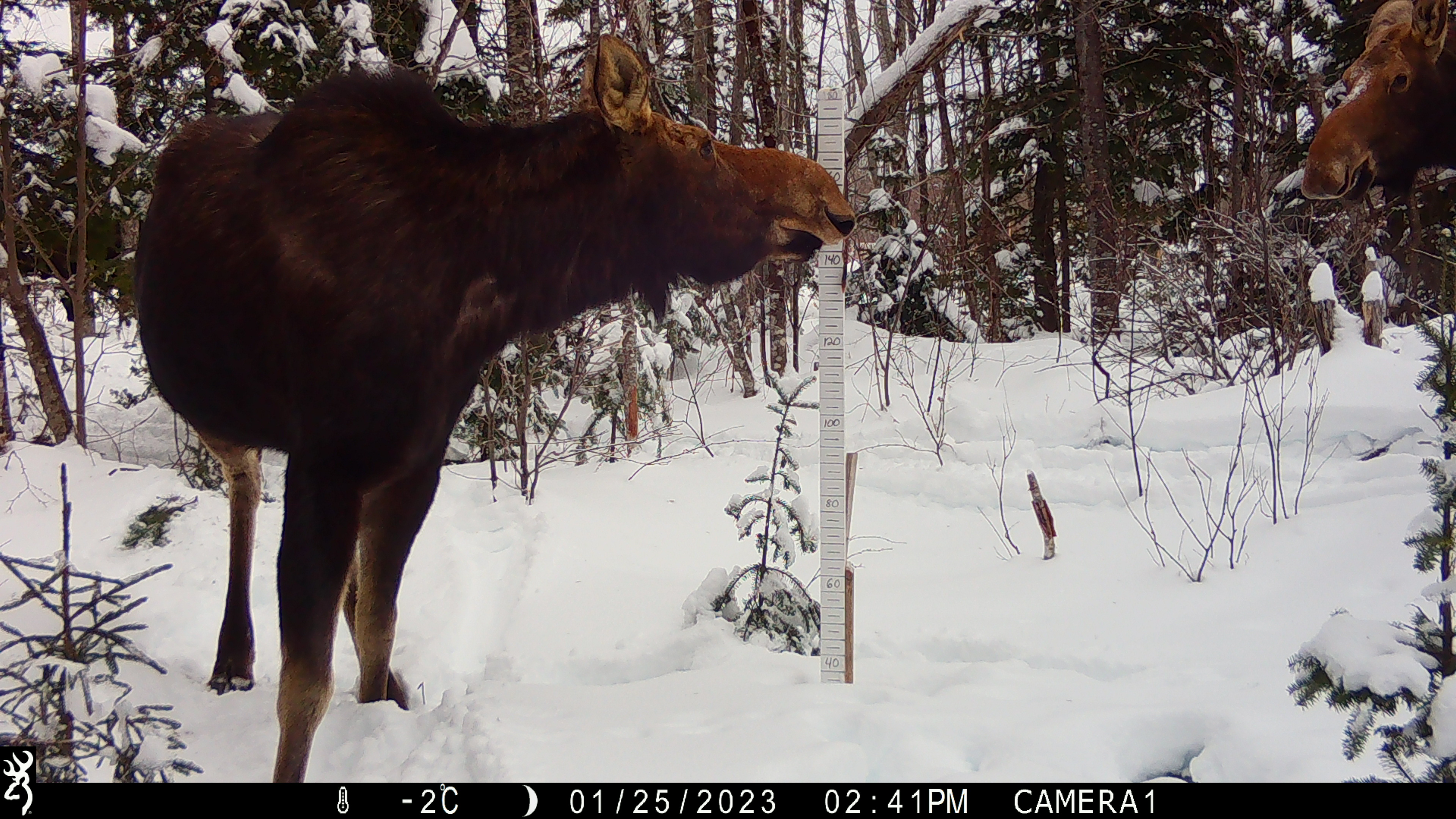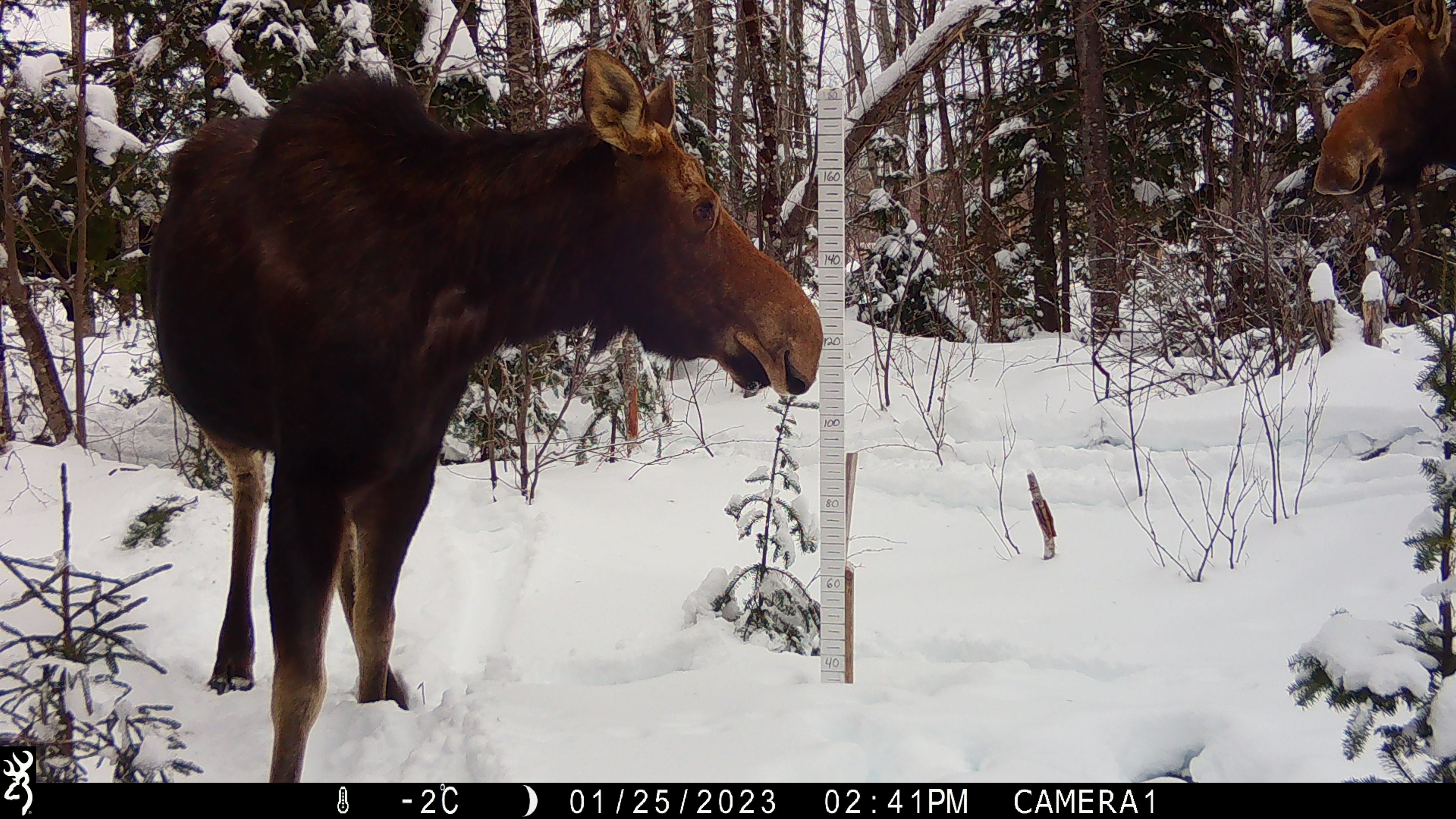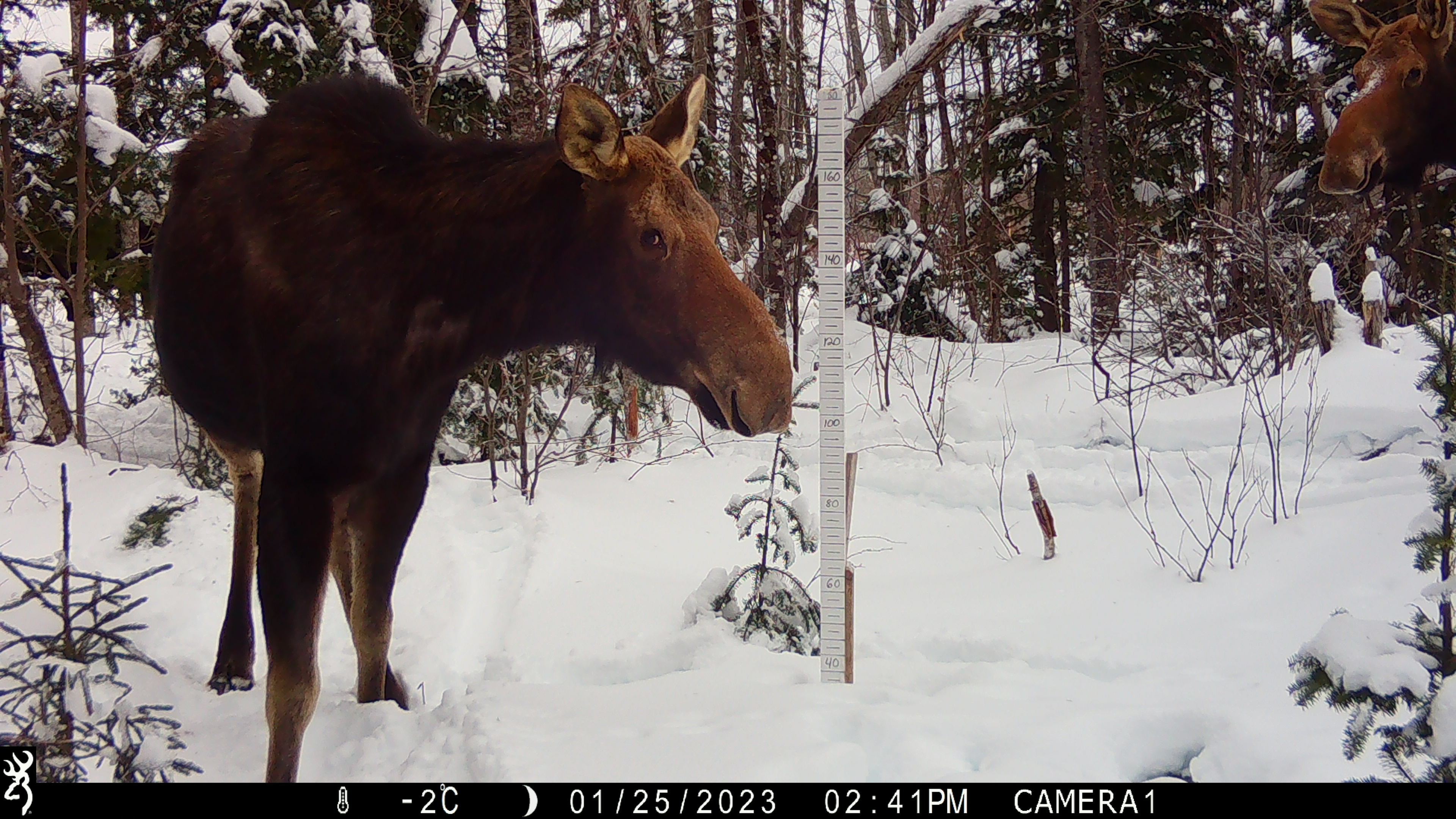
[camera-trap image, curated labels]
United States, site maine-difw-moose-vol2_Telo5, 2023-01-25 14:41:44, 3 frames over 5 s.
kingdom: Animalia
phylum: Chordata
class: Mammalia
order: Artiodactyla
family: Cervidae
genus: Alces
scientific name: Alces alces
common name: moose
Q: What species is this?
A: Moose (Alces alces).